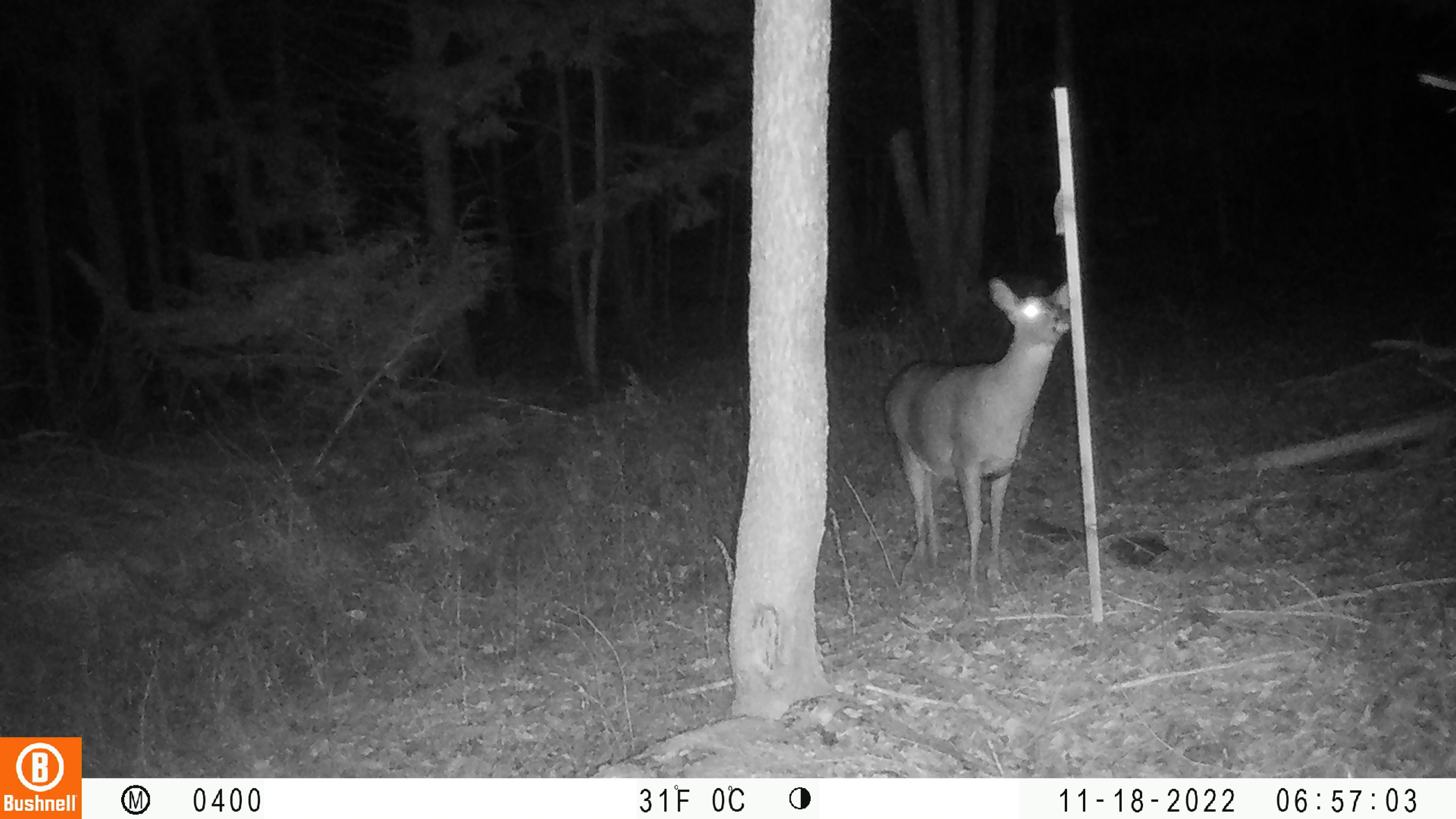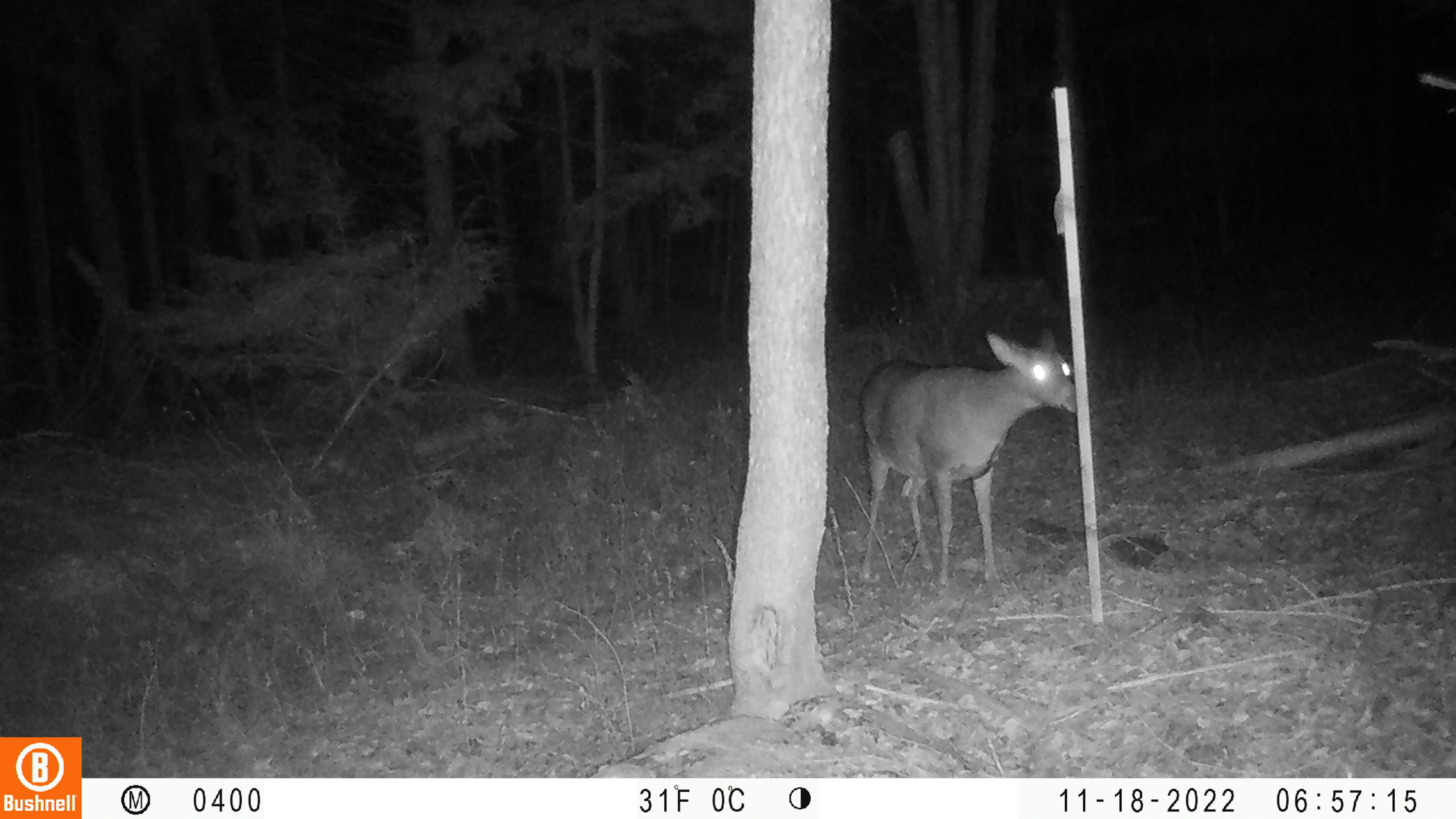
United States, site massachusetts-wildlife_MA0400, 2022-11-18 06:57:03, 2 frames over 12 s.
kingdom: Animalia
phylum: Chordata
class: Mammalia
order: Artiodactyla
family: Cervidae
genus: Odocoileus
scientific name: Odocoileus virginianus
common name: white-tailed deer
White-tailed deer (Odocoileus virginianus).